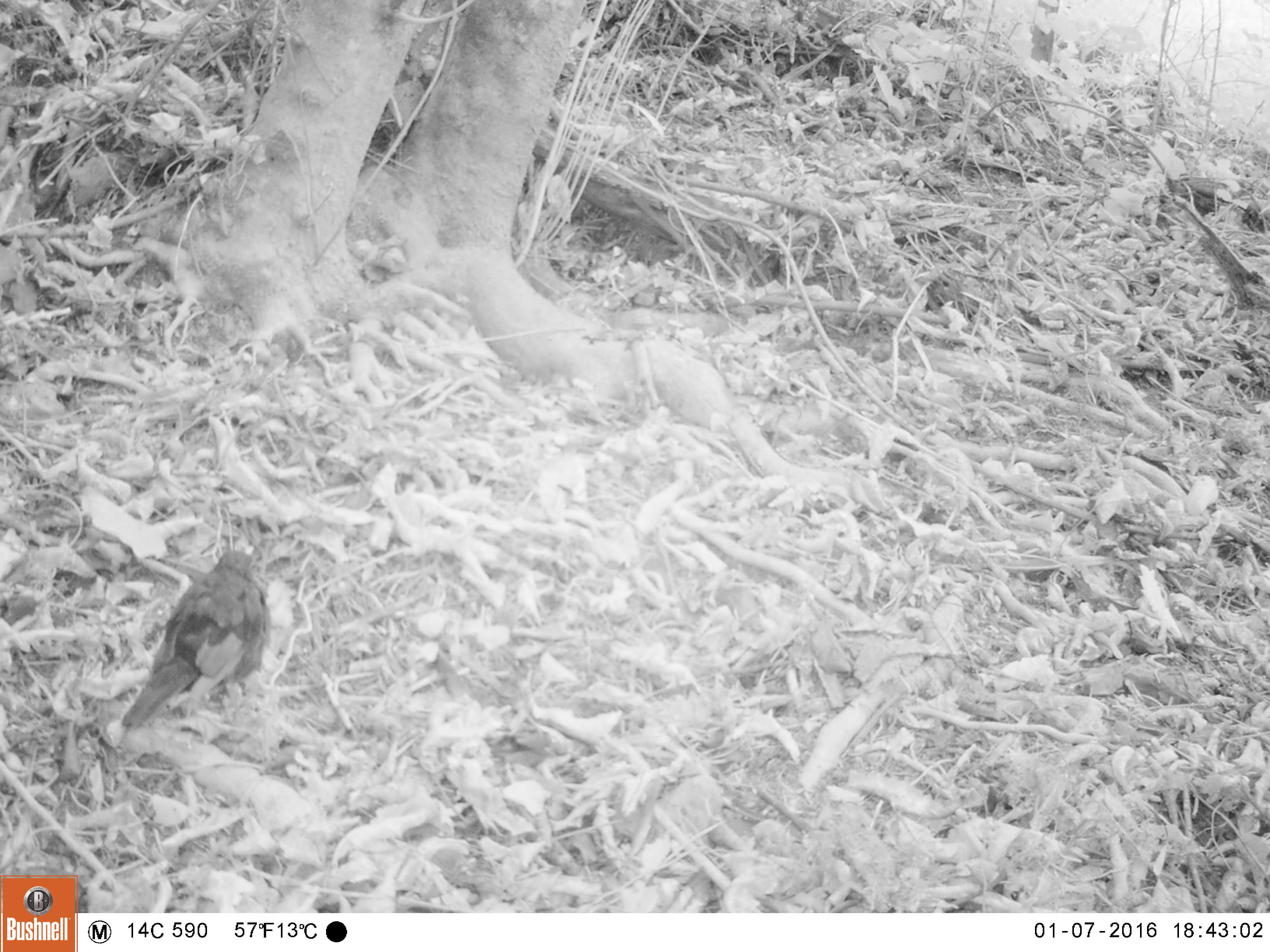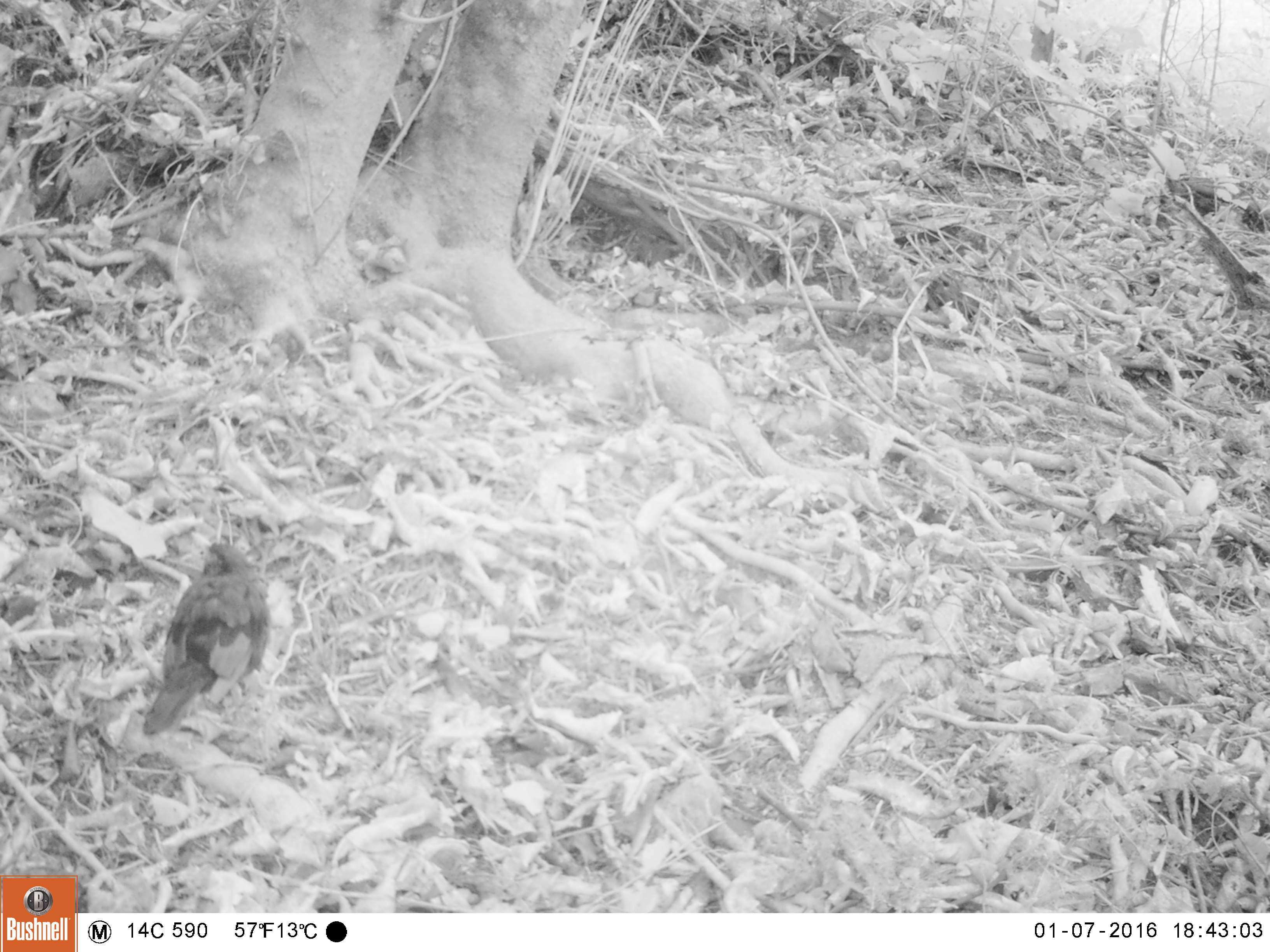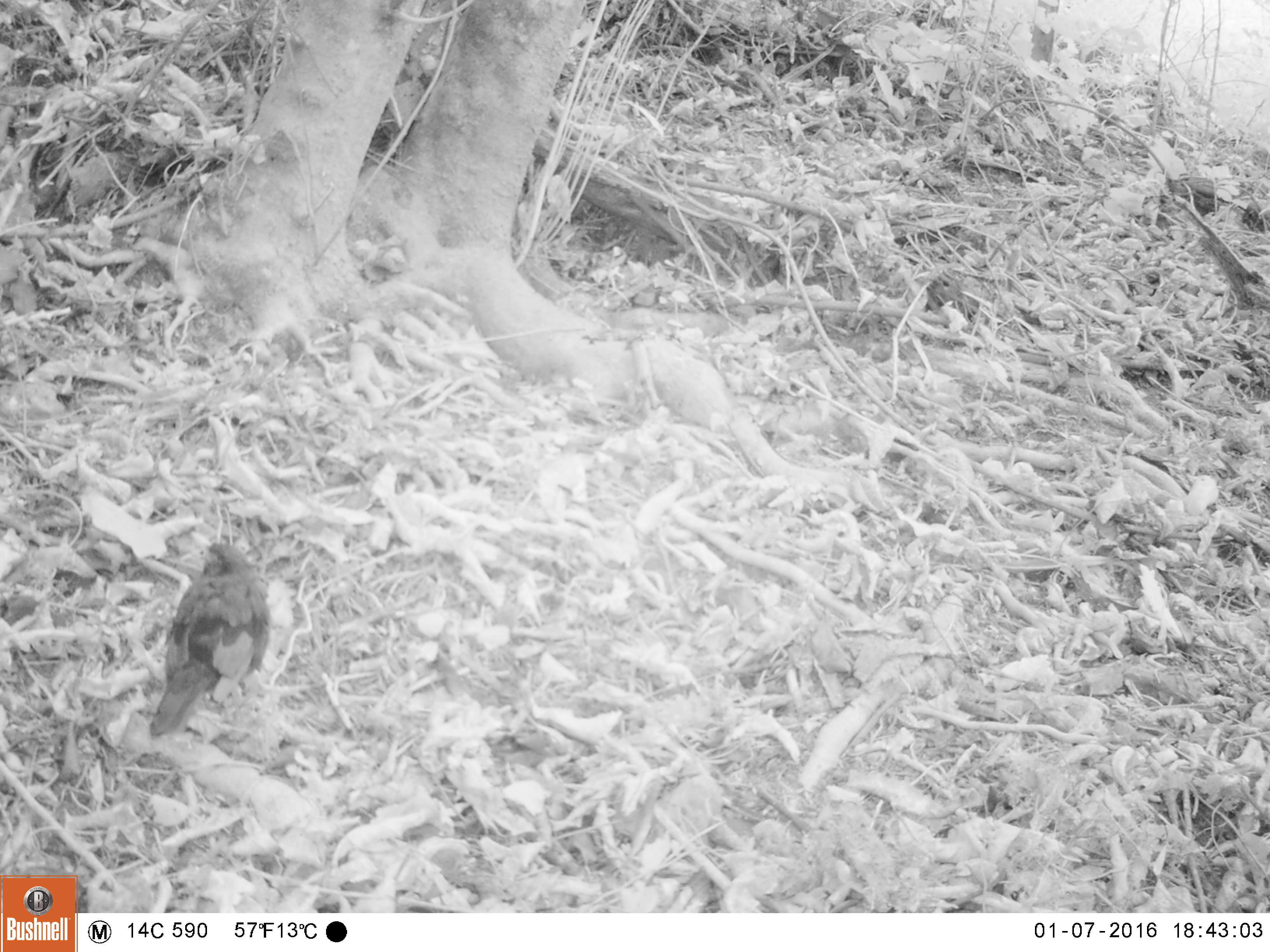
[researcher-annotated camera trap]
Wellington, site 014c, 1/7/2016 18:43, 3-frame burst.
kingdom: Animalia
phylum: Chordata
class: Aves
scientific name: Aves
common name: bird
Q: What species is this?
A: Bird (Aves).